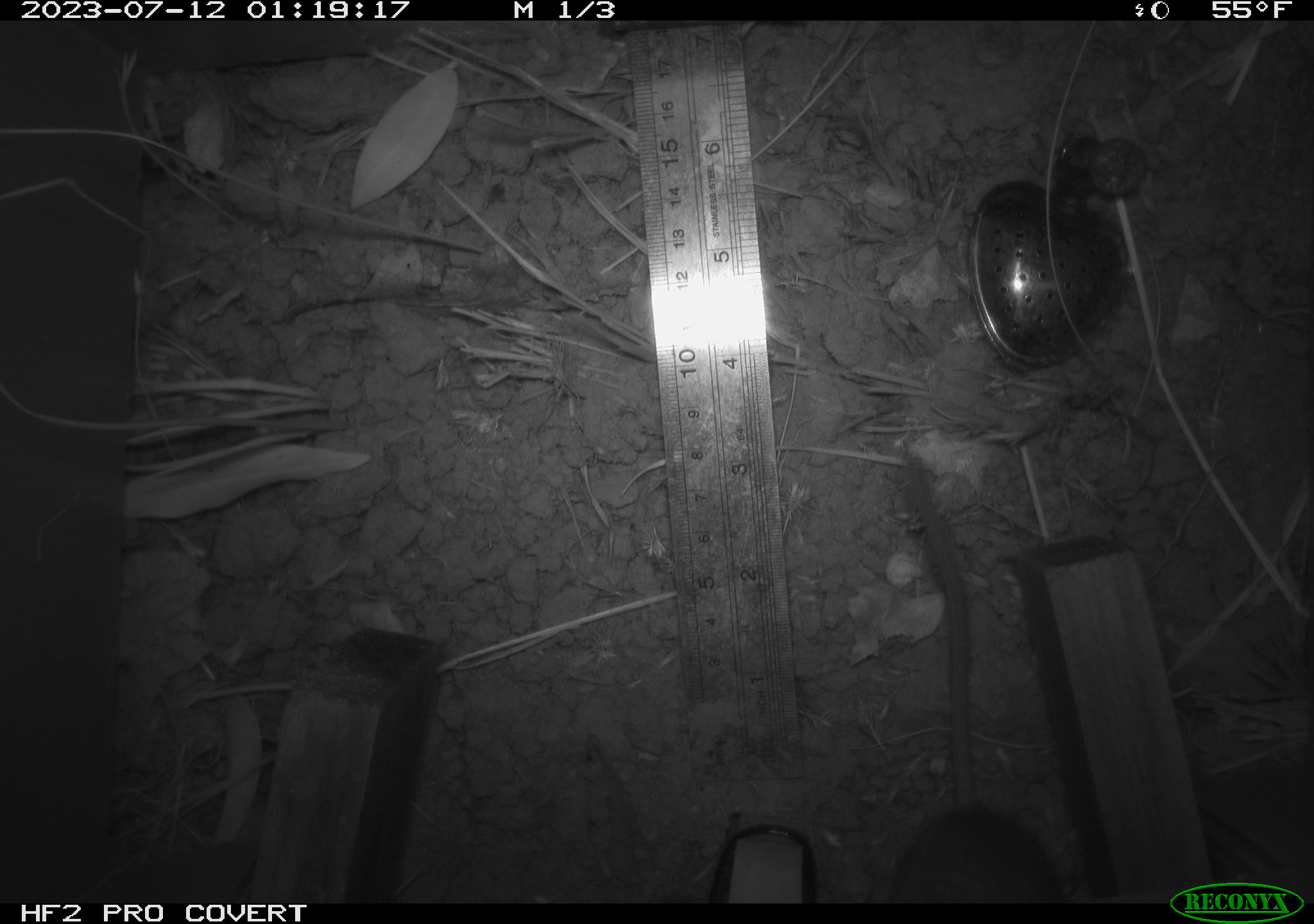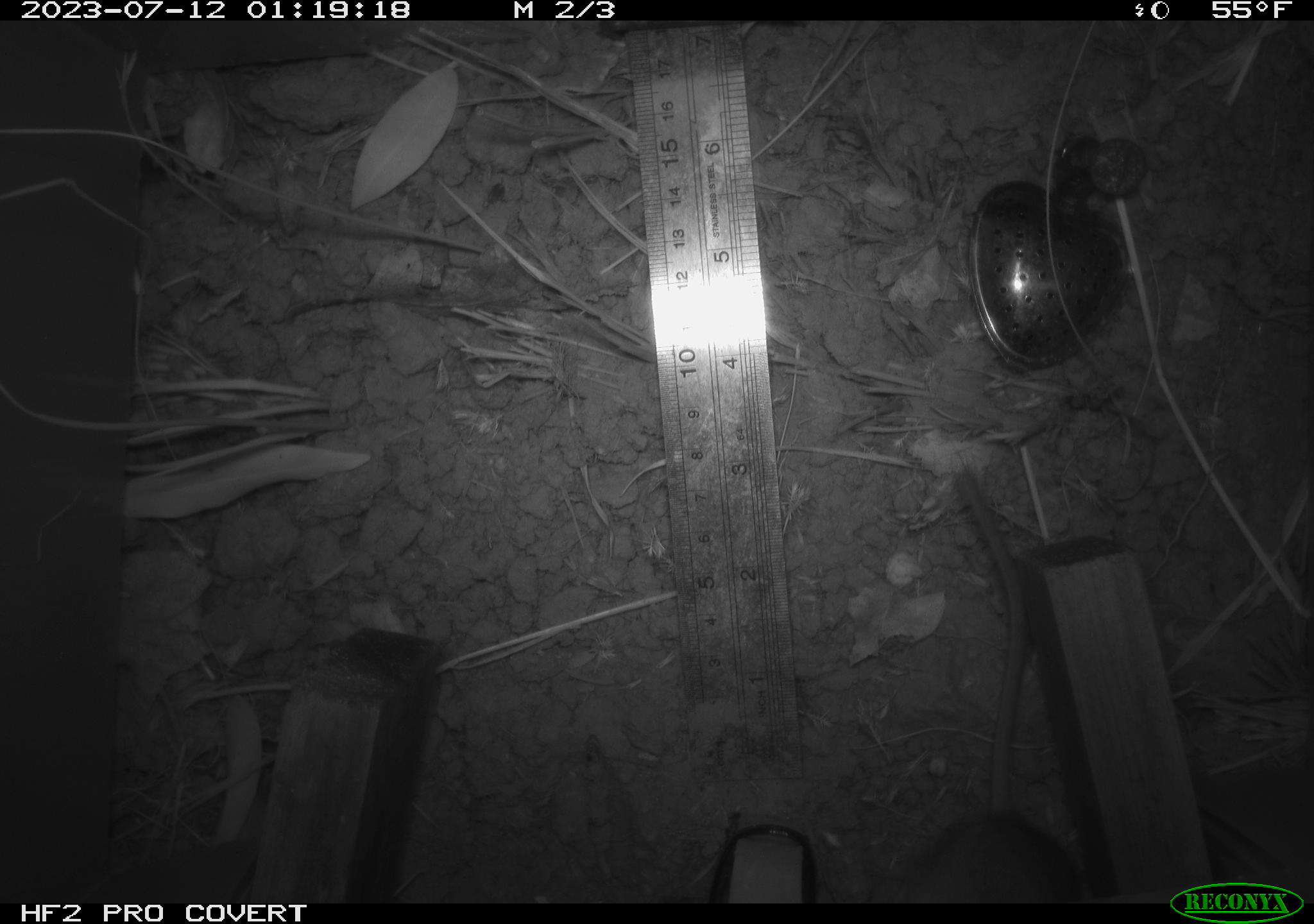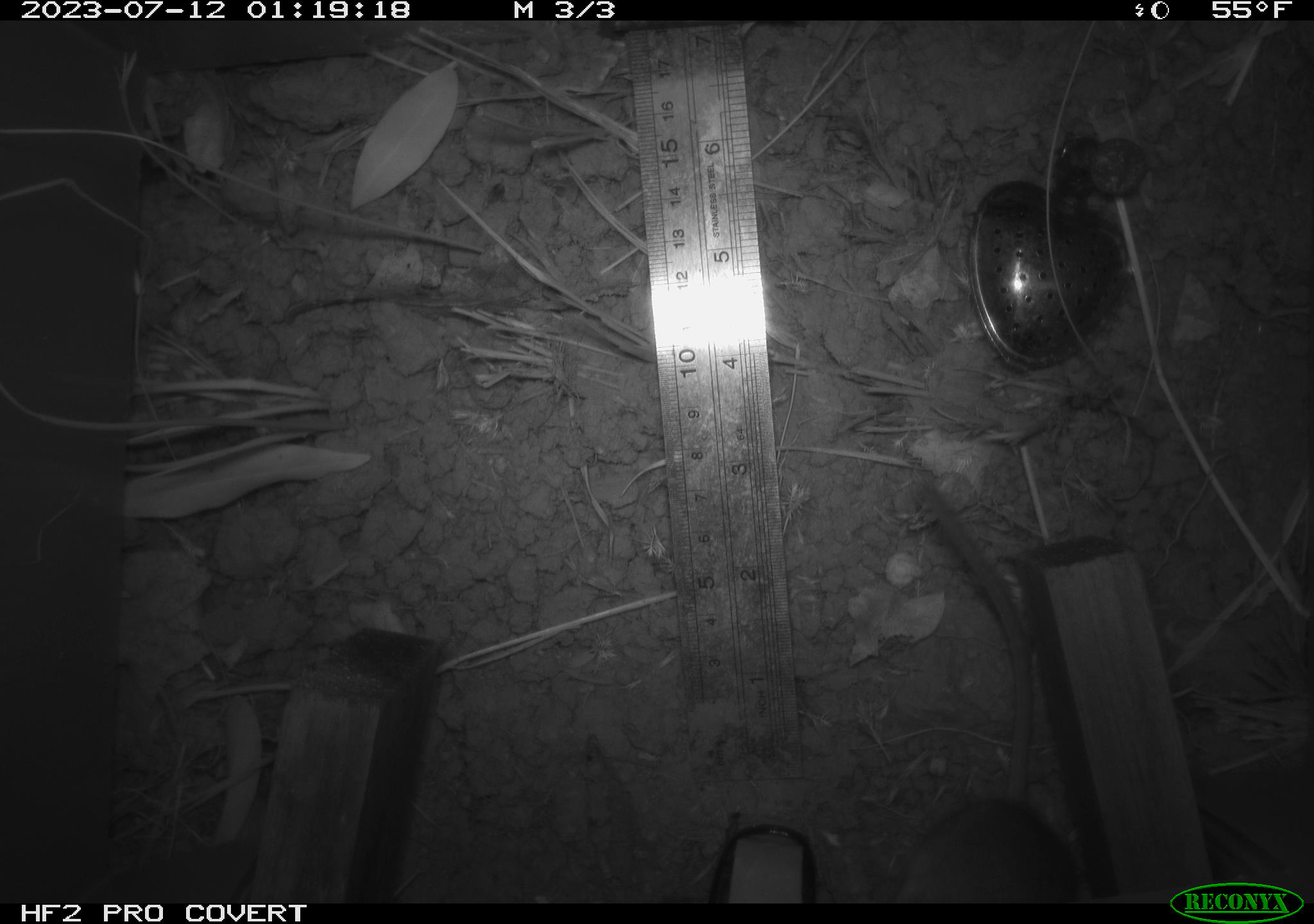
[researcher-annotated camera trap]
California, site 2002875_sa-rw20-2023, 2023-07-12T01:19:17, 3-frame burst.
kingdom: Animalia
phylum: Chordata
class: Mammalia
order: Rodentia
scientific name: Rodentia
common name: rodent